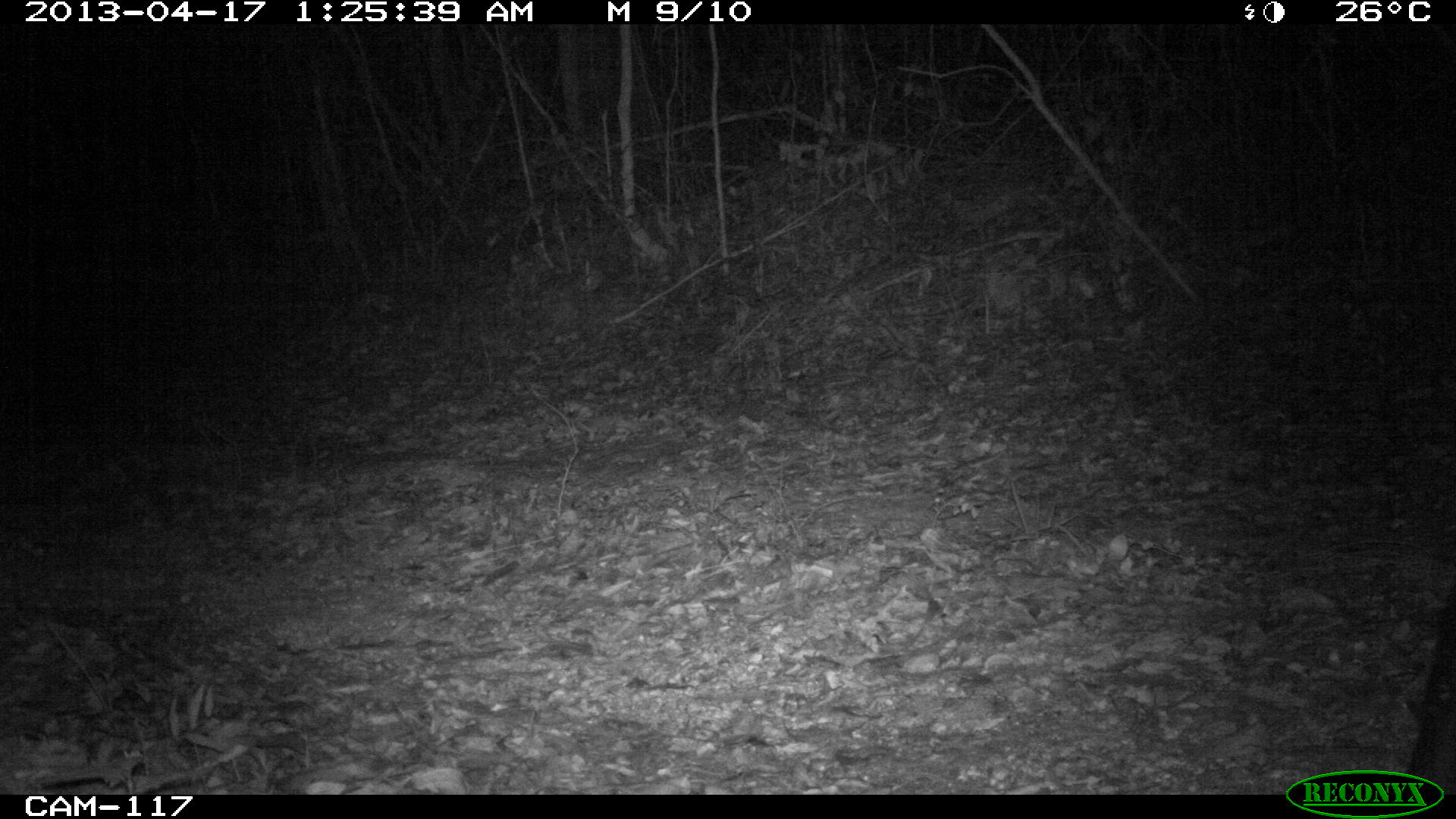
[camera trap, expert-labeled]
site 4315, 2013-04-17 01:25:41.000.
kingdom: Animalia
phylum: Chordata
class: Mammalia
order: Perissodactyla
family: Tapiridae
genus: Tapirus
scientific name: Tapirus bairdii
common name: baird's tapir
Tapirus bairdii (baird's tapir), count 1, sex male.